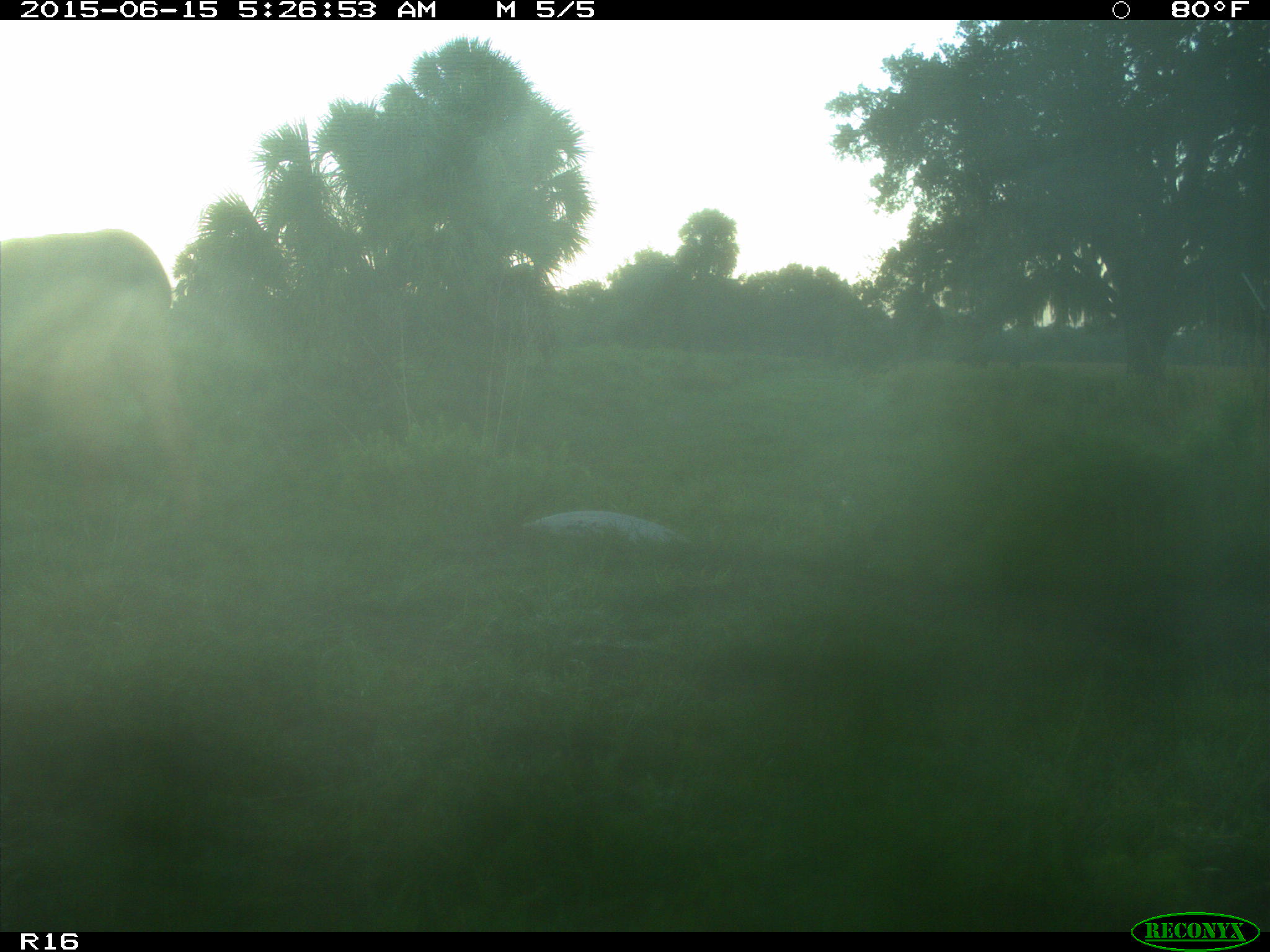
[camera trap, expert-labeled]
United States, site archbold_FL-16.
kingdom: Animalia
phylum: Chordata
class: Mammalia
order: Artiodactyla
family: Bovidae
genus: Bos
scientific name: Bos taurus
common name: domestic cow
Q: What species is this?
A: Bos taurus (domestic cow).